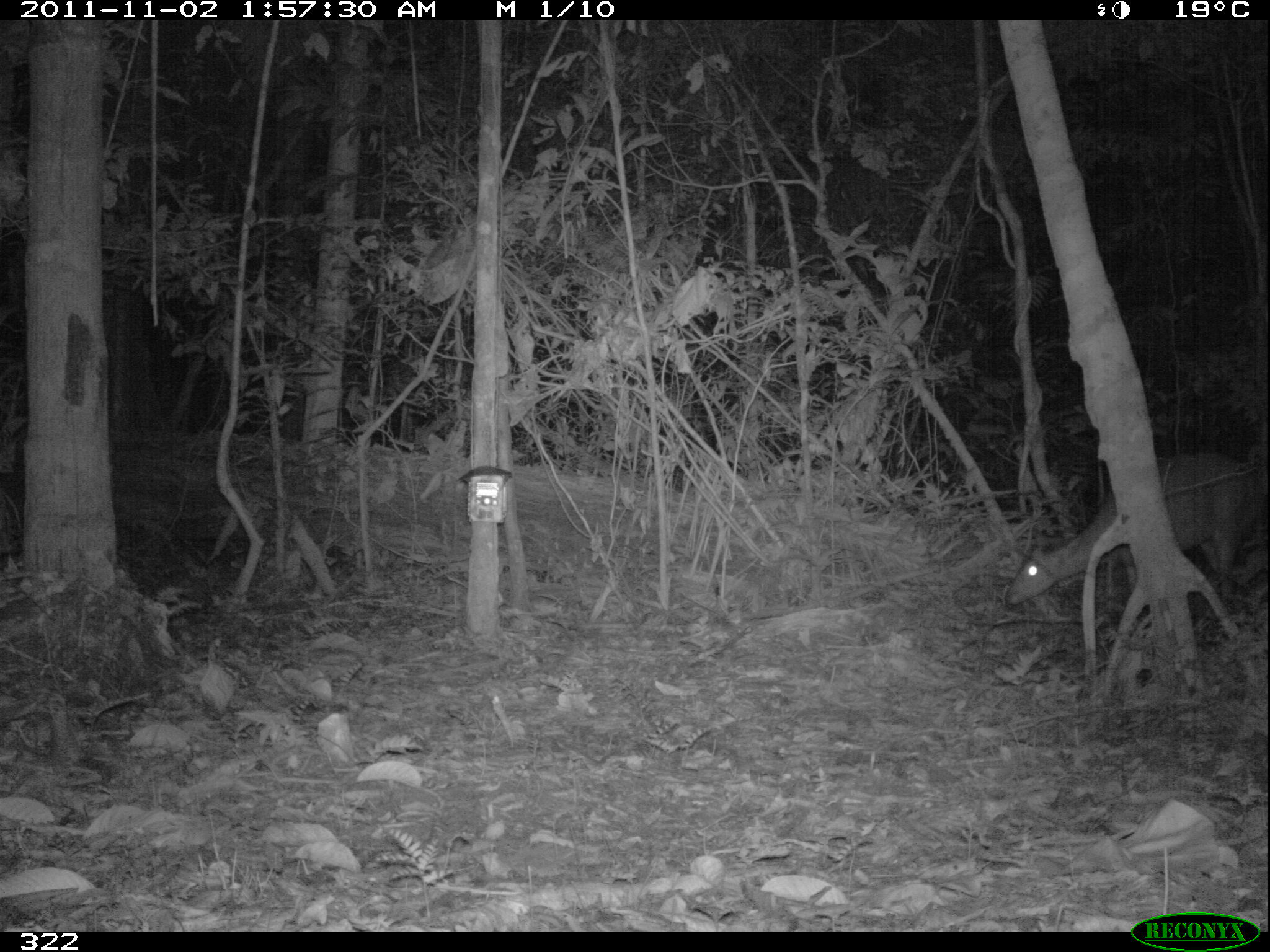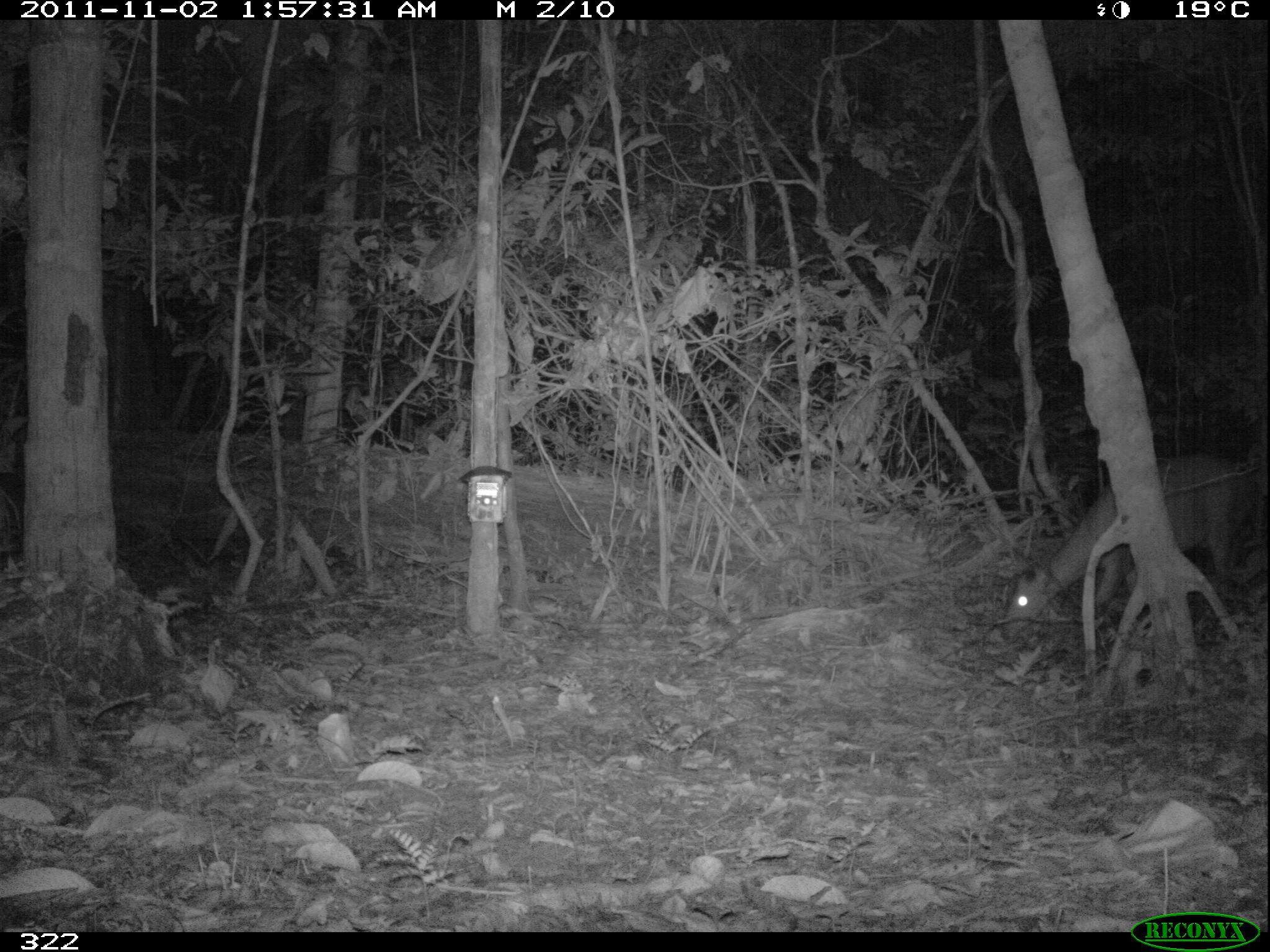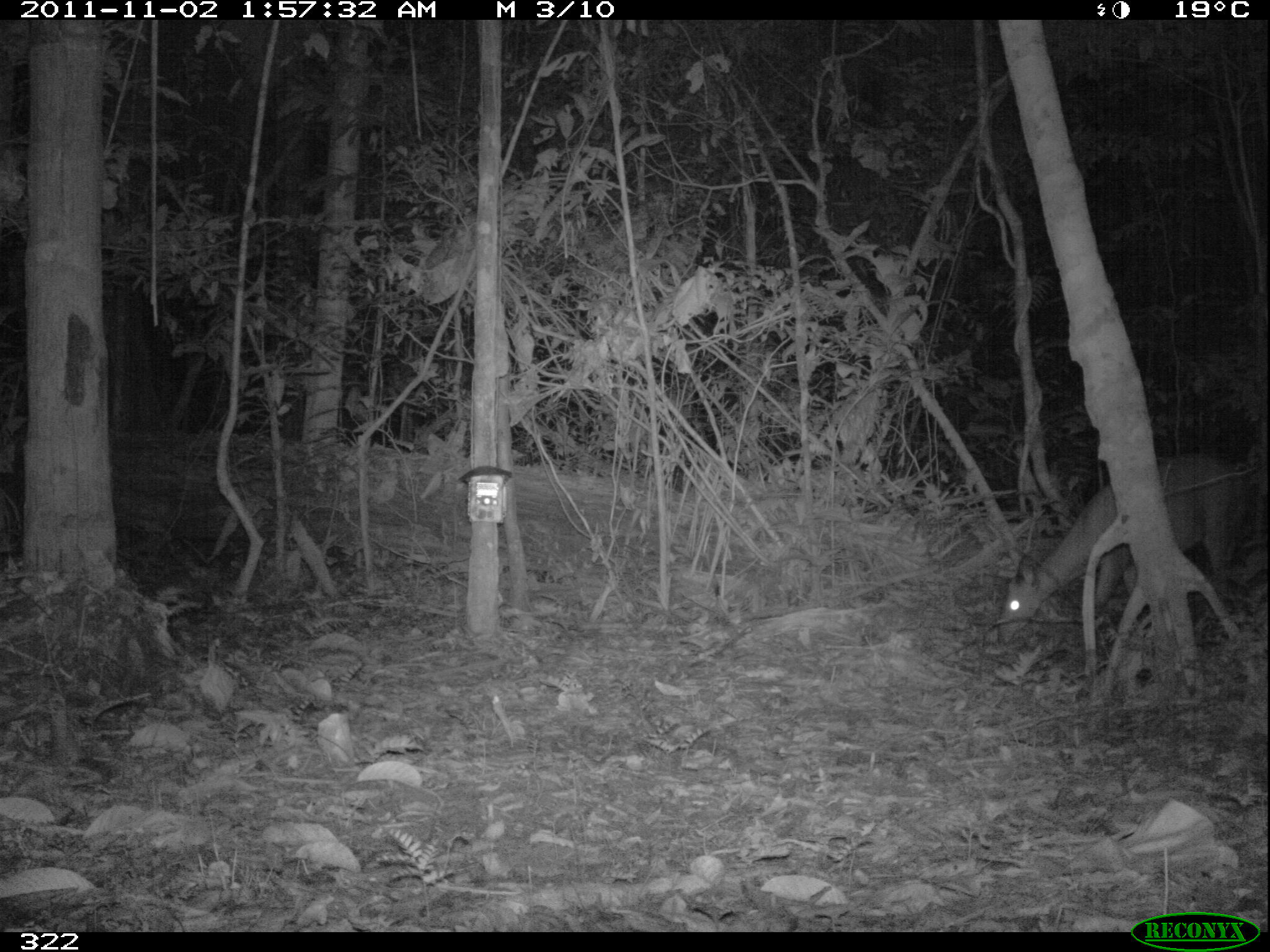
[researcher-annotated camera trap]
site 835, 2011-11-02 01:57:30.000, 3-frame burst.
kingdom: Animalia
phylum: Chordata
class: Mammalia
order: Artiodactyla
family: Cervidae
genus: Mazama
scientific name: Mazama americana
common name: red brocket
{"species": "Mazama americana (red brocket)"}